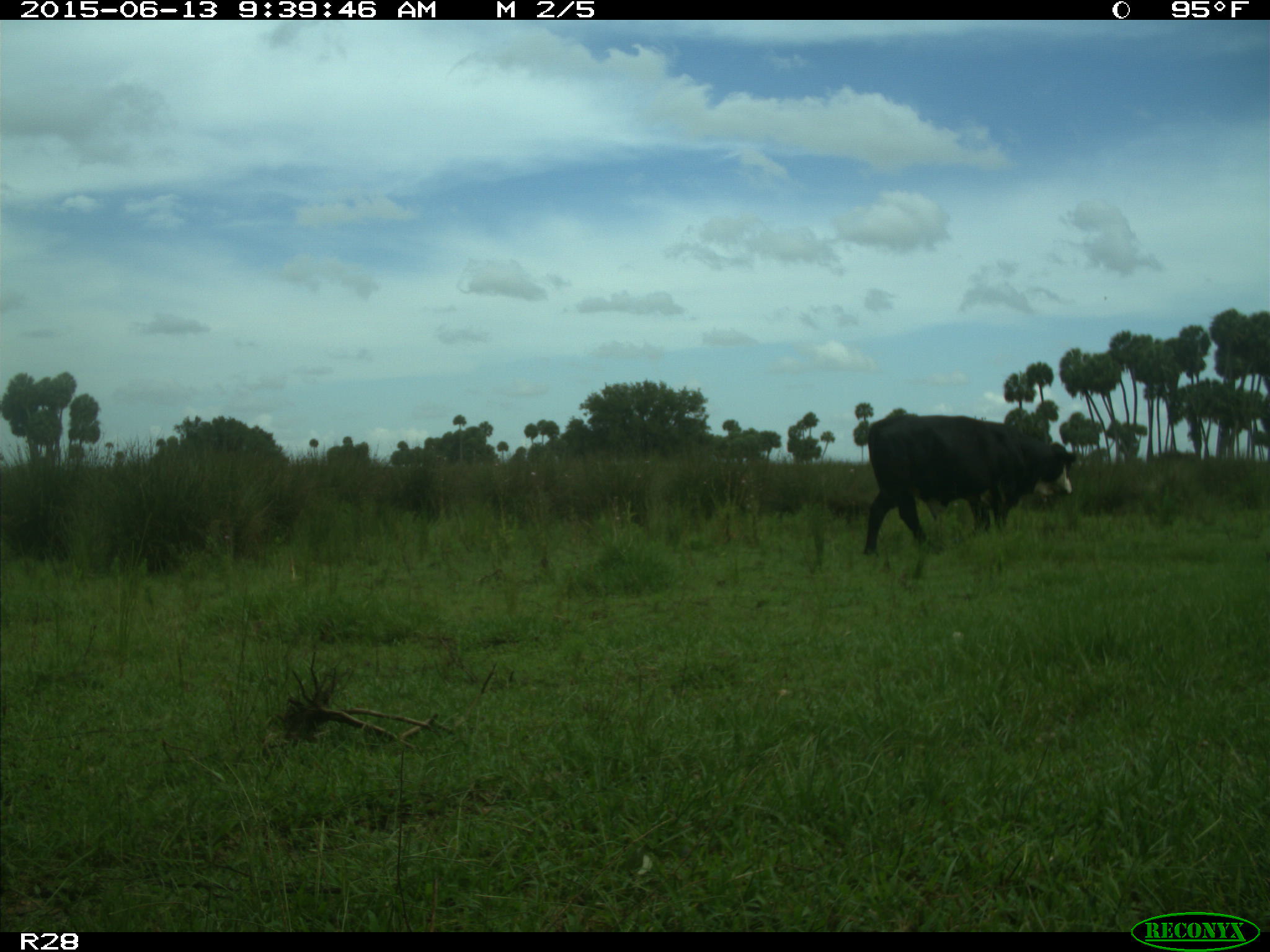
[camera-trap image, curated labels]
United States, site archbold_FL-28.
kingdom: Animalia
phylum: Chordata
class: Mammalia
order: Artiodactyla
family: Bovidae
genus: Bos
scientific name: Bos taurus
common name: domestic cow